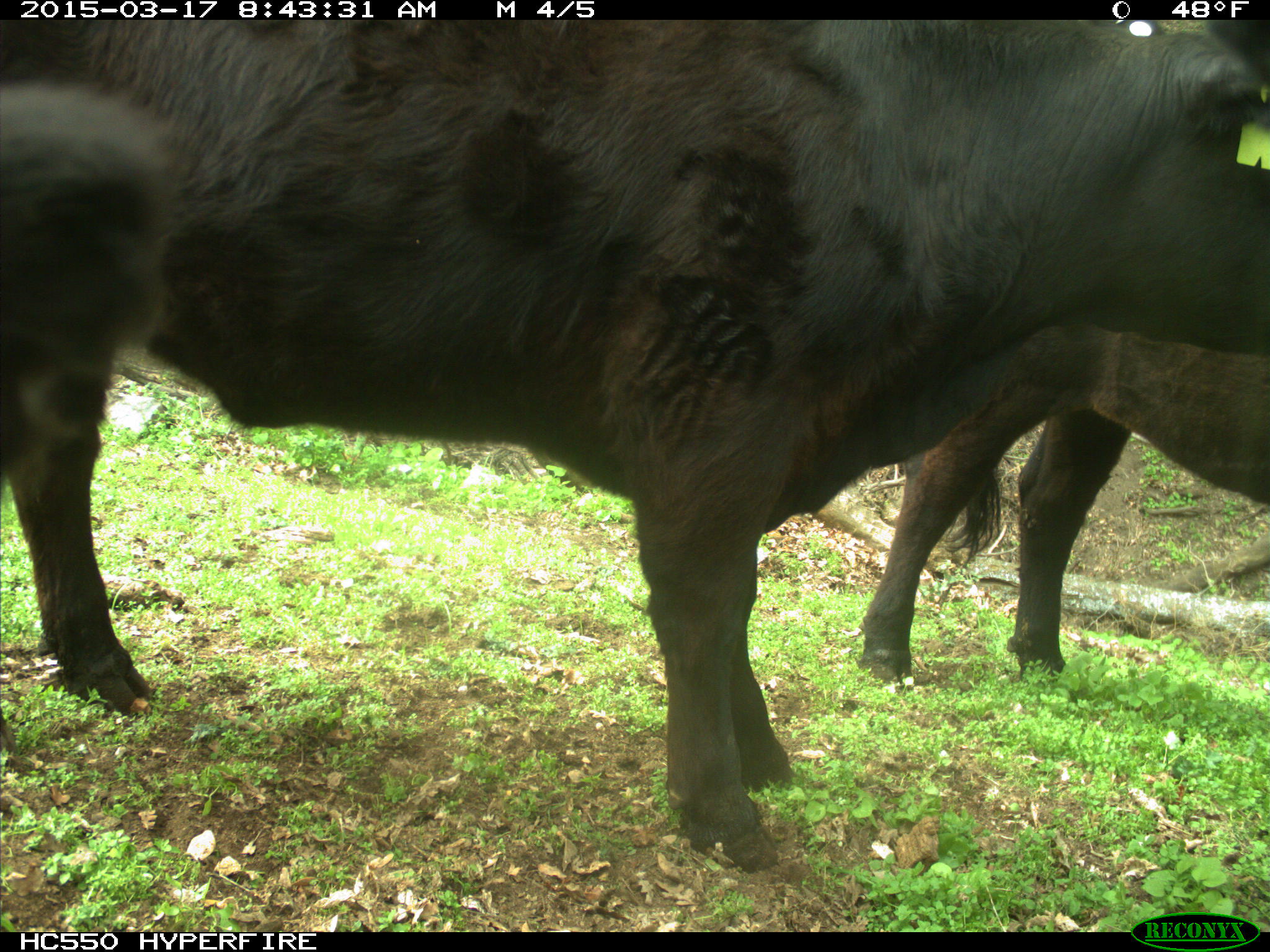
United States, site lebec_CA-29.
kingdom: Animalia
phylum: Chordata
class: Mammalia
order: Artiodactyla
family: Bovidae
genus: Bos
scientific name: Bos taurus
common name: domestic cow